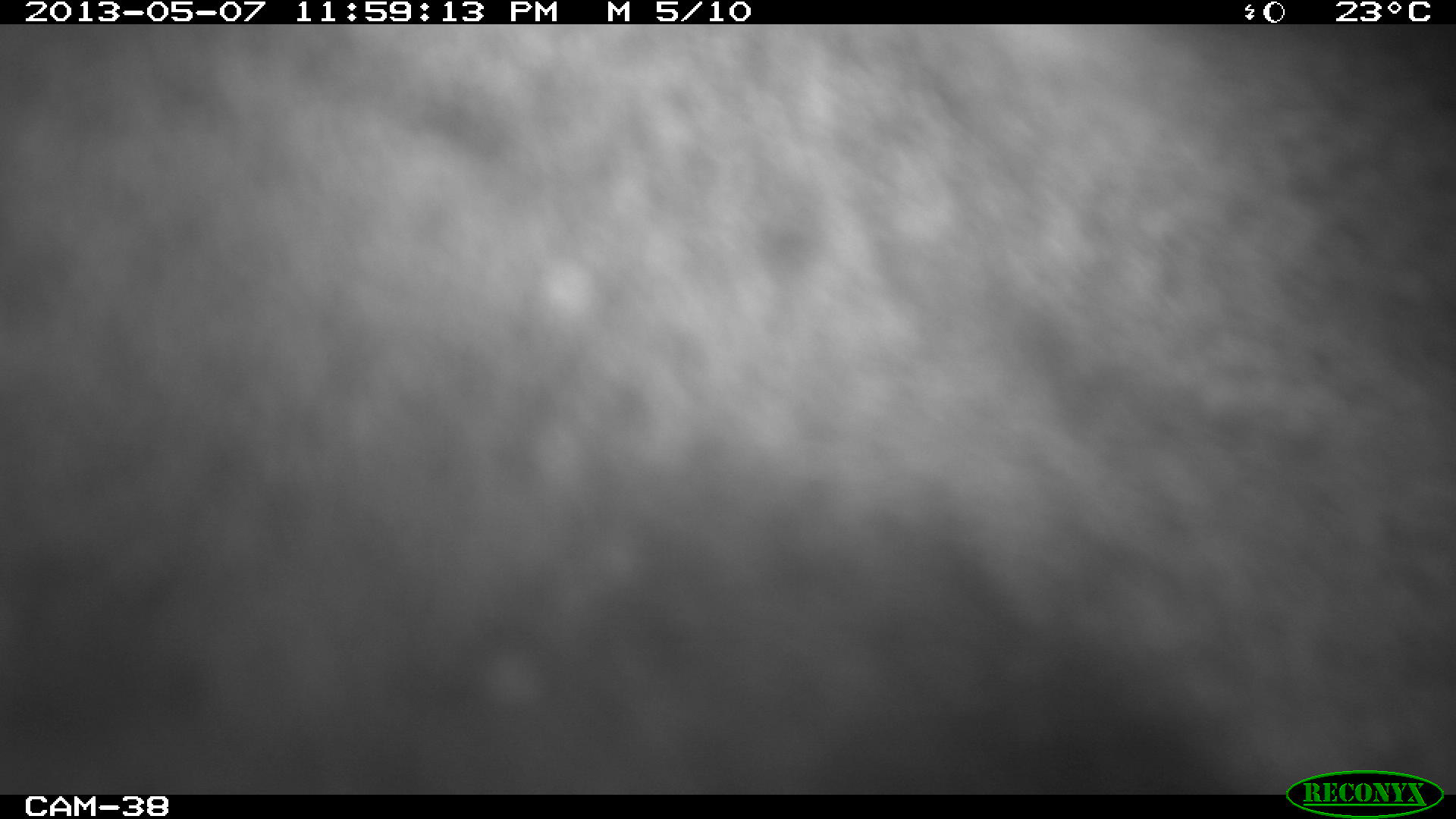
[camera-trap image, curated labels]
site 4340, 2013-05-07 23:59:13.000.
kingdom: Animalia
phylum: Chordata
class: Mammalia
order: Perissodactyla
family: Tapiridae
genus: Tapirus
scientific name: Tapirus bairdii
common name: baird's tapir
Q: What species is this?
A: Tapirus bairdii (baird's tapir).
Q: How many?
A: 1.